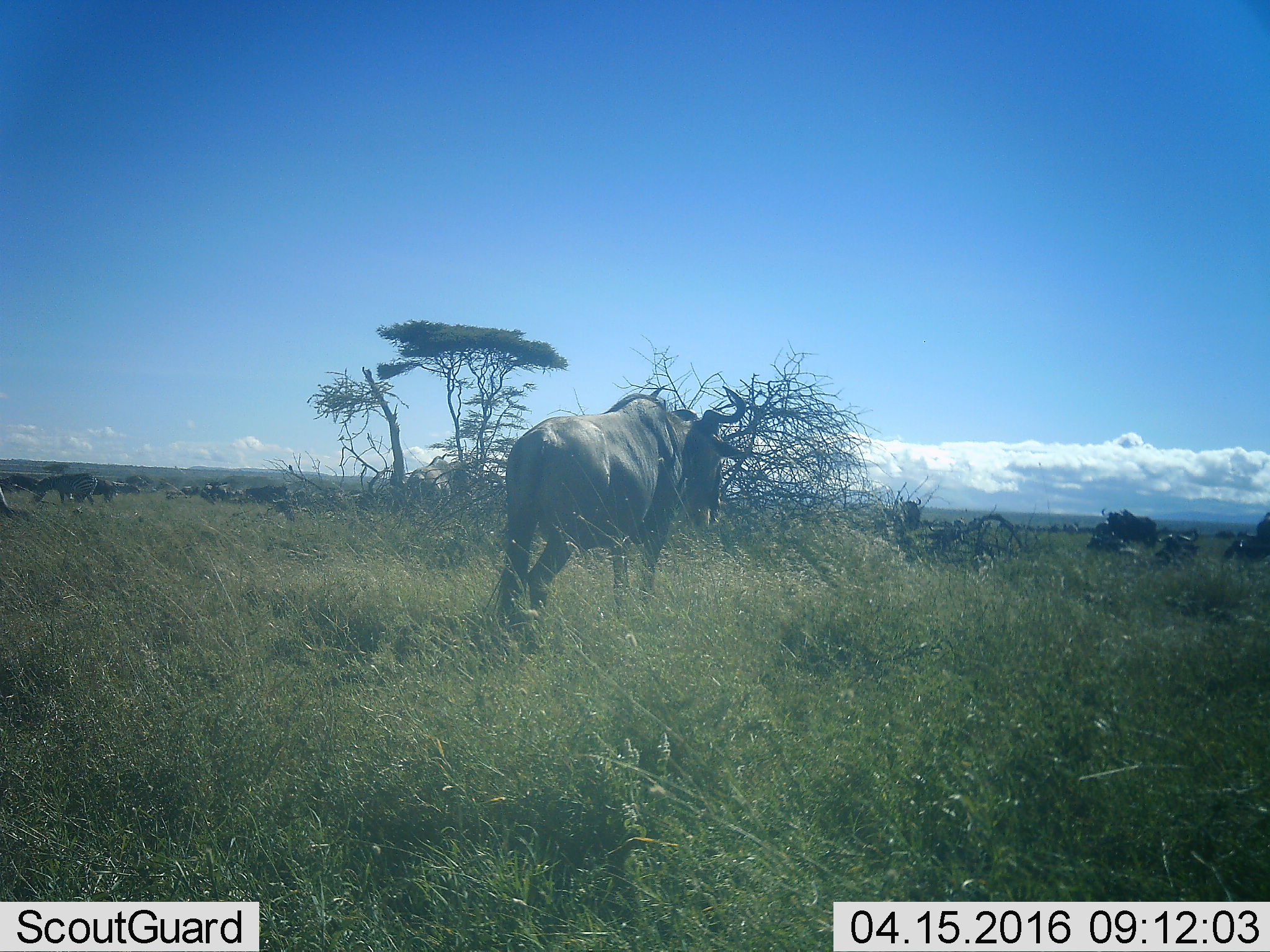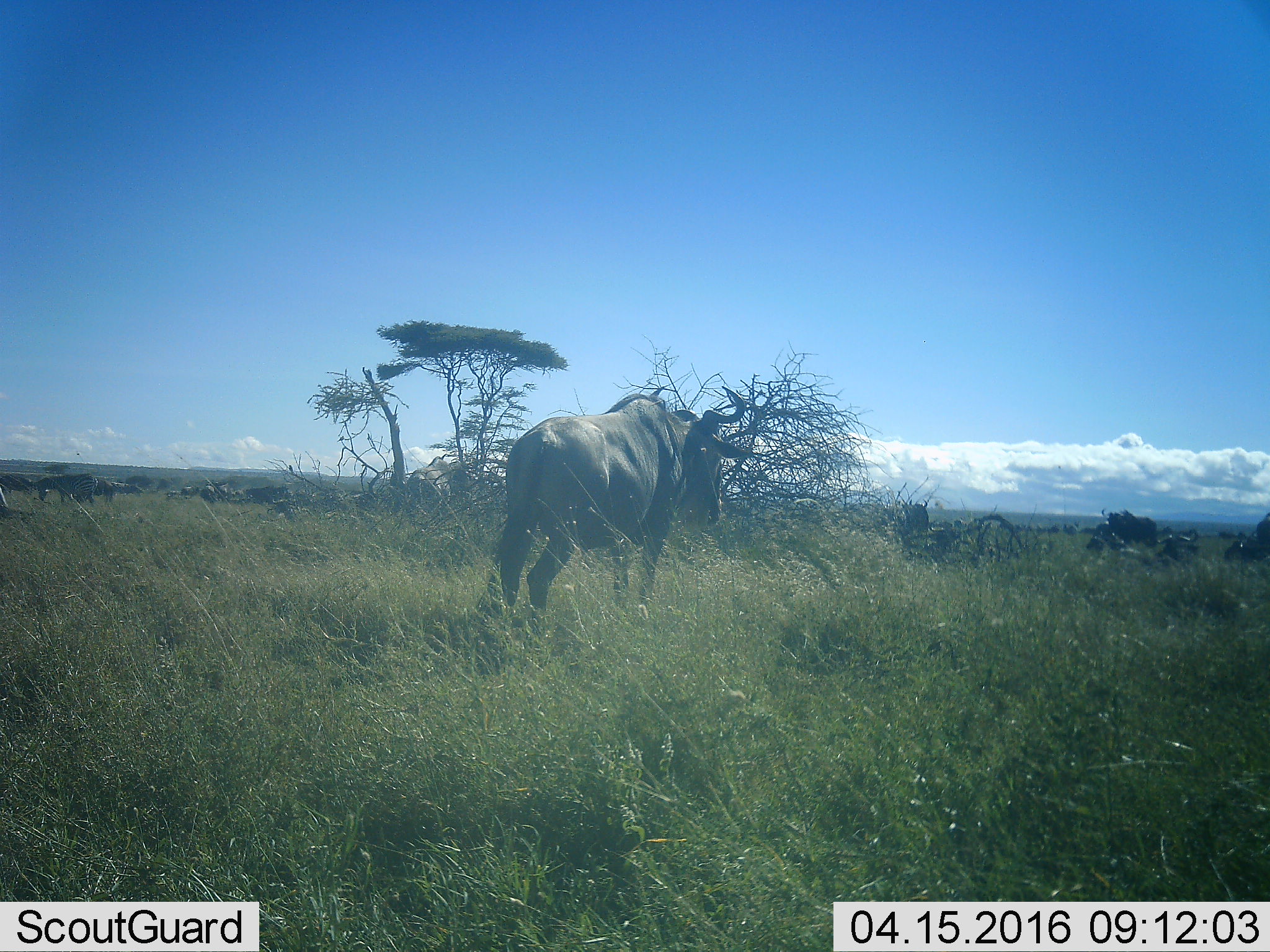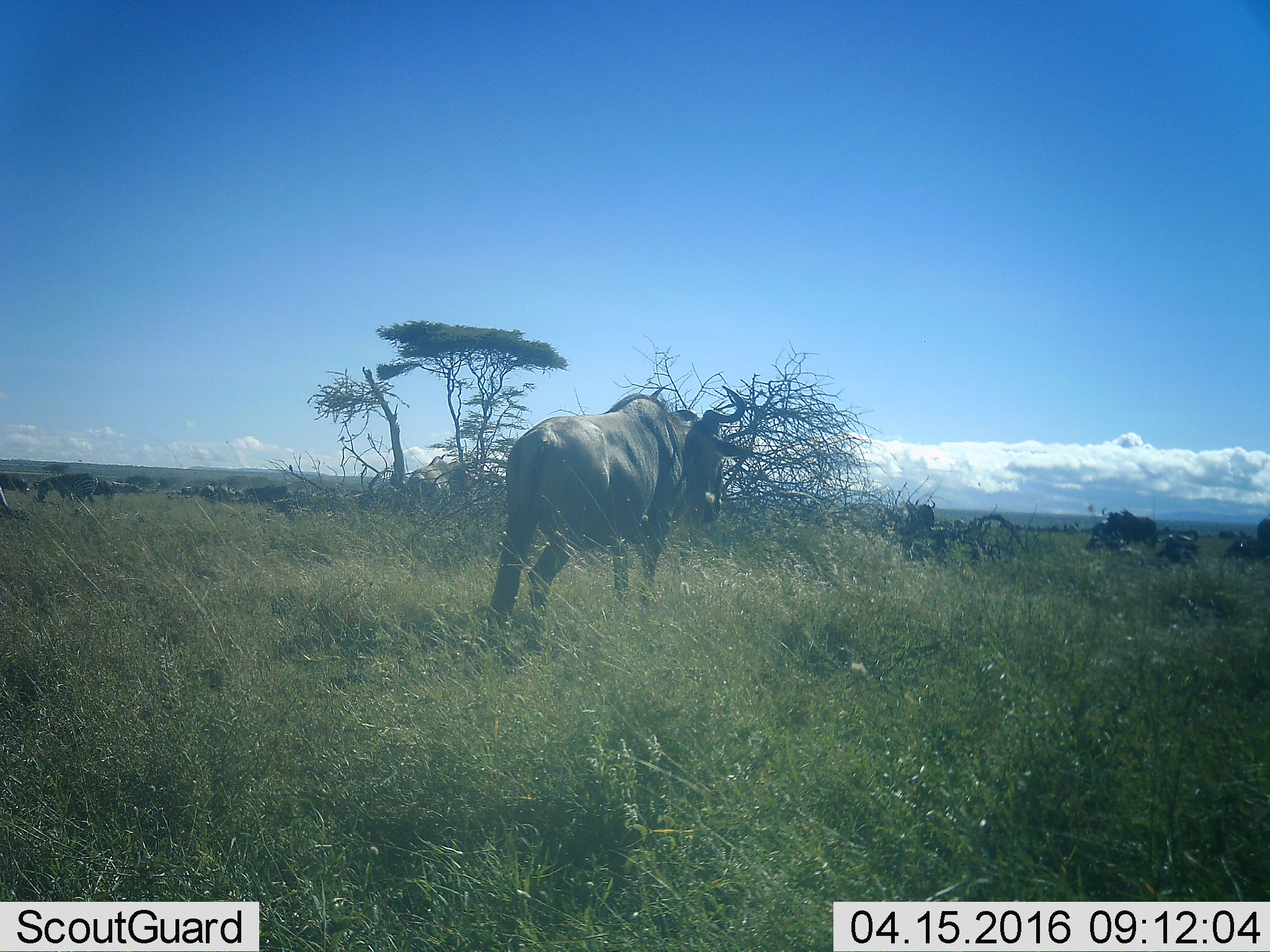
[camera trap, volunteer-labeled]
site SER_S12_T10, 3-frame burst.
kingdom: Animalia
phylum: Chordata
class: Mammalia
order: Artiodactyla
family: Bovidae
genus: Connochaetes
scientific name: Connochaetes taurinus taurinus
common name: blue wildebeest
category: wildebeestblue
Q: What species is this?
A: Wildebeestblue (blue wildebeest) (Connochaetes taurinus taurinus).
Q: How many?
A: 5.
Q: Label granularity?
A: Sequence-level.